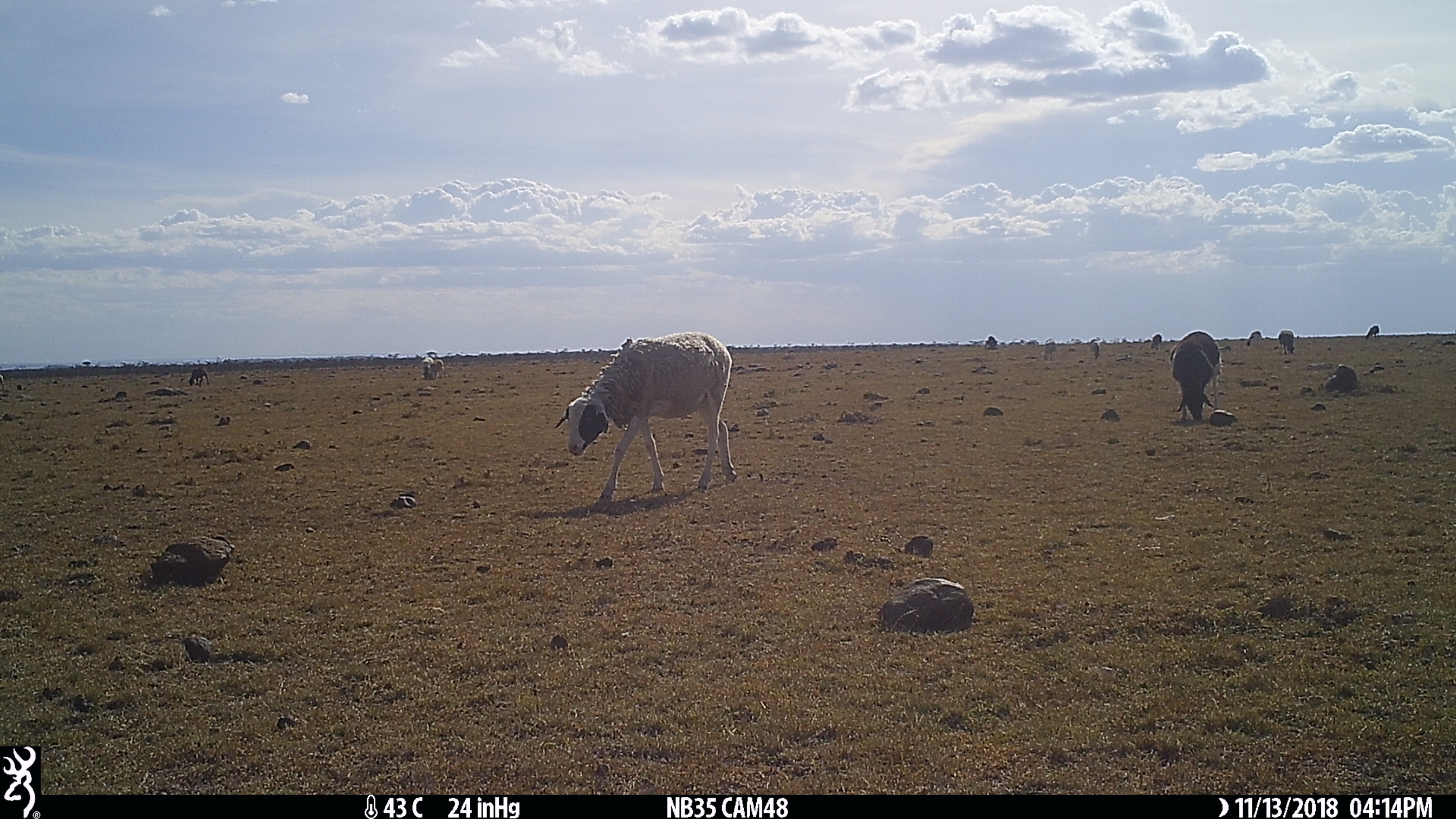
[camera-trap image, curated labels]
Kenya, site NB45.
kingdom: Animalia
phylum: Chordata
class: Mammalia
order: Artiodactyla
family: Bovidae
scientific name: Bovidae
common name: sheep or goat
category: shoat